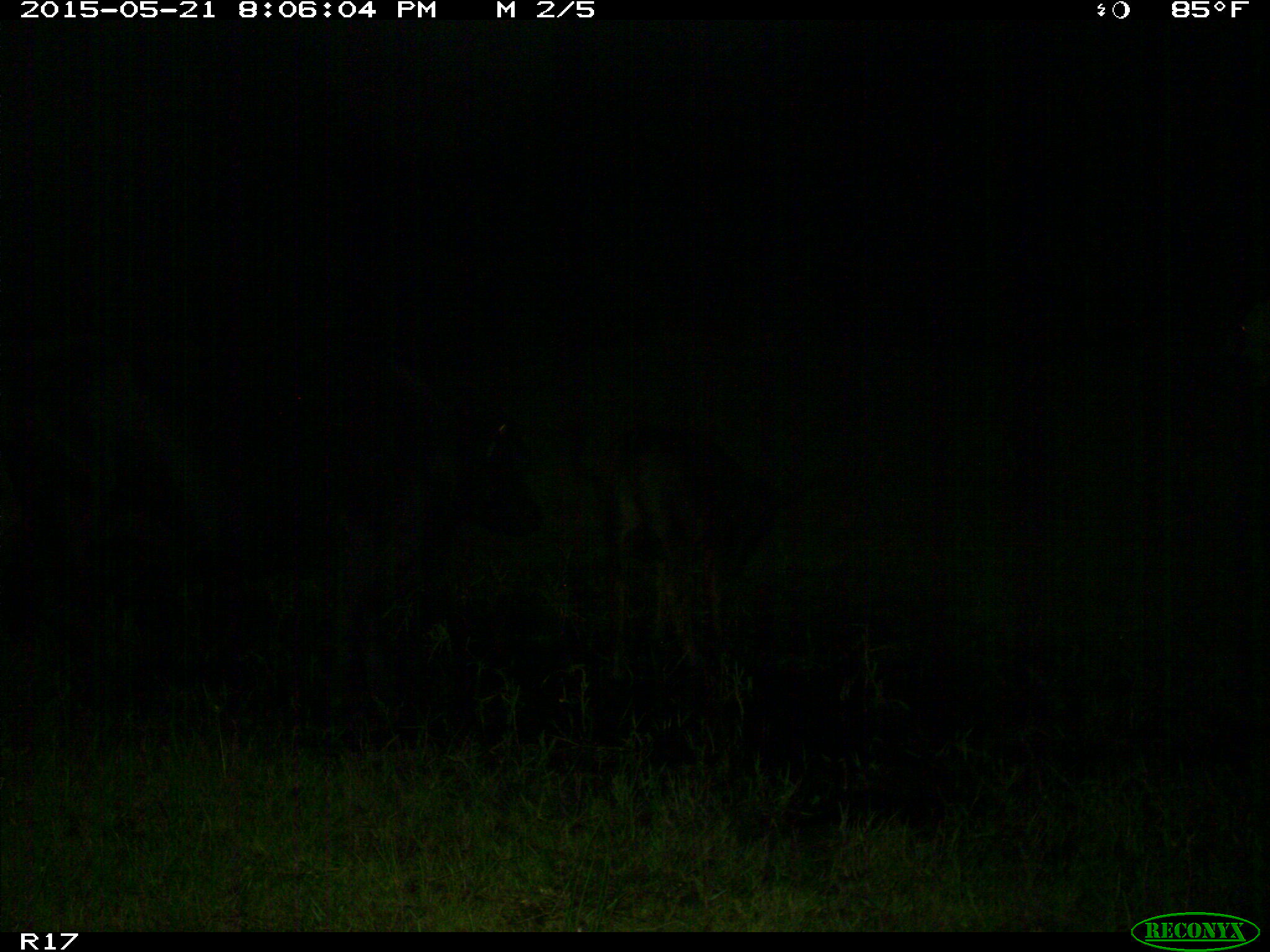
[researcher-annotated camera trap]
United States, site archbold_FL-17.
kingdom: Animalia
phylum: Chordata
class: Mammalia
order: Artiodactyla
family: Bovidae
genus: Bos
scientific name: Bos taurus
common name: domestic cow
Bos taurus (domestic cow).